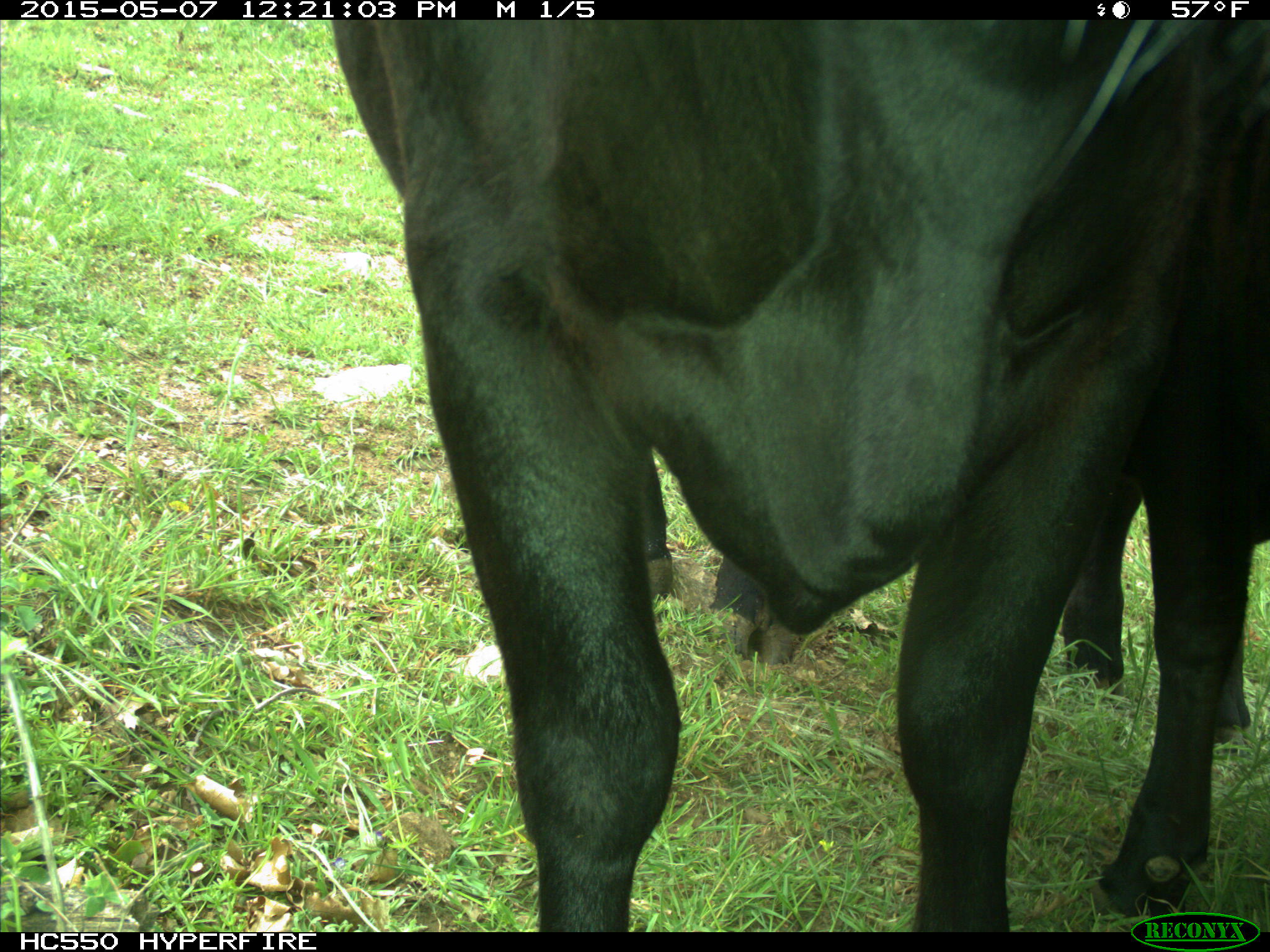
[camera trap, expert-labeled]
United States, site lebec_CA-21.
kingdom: Animalia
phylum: Chordata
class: Mammalia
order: Artiodactyla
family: Bovidae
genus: Bos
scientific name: Bos taurus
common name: domestic cow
Bos taurus (domestic cow).